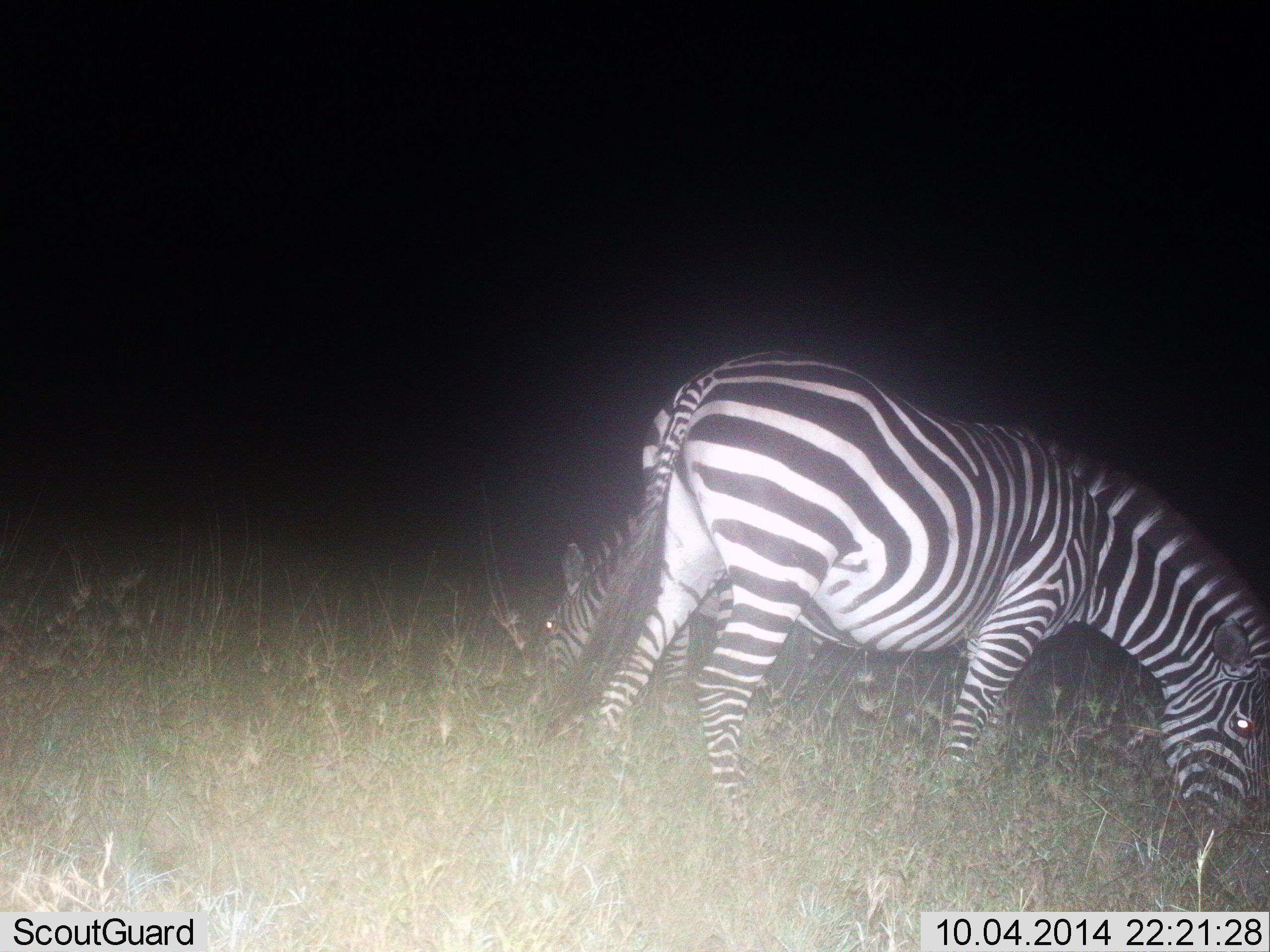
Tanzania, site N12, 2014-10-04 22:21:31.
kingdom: Animalia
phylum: Chordata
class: Mammalia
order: Perissodactyla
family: Equidae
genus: Equus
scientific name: Equus quagga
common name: plains zebra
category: zebra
Zebra (plains zebra) (Equus quagga), count 2. Behavior (volunteer vote fractions): standing 10%, resting 0%, moving 0%, interacting 0%. Young present (vote fraction): 0%. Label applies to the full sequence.